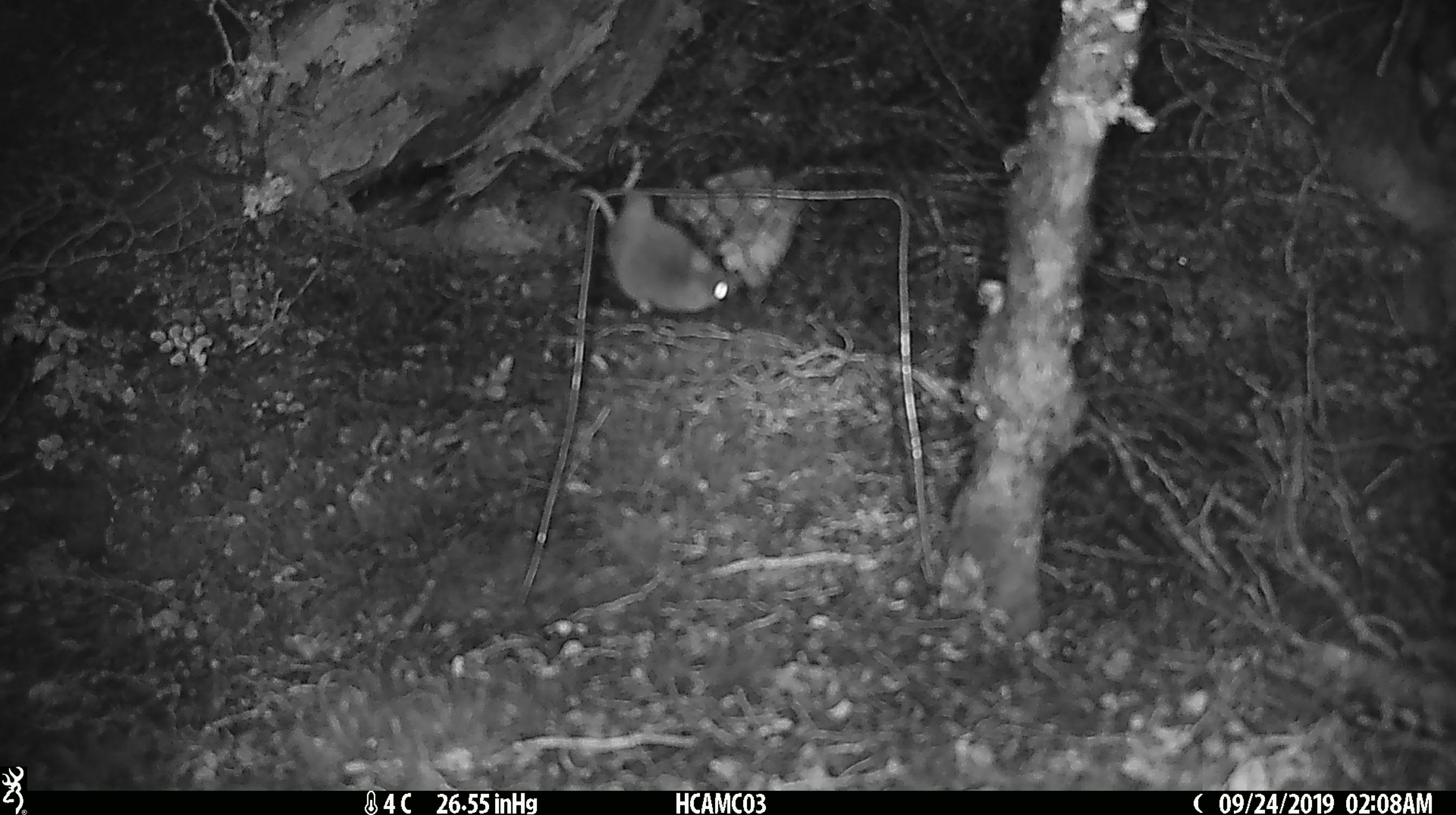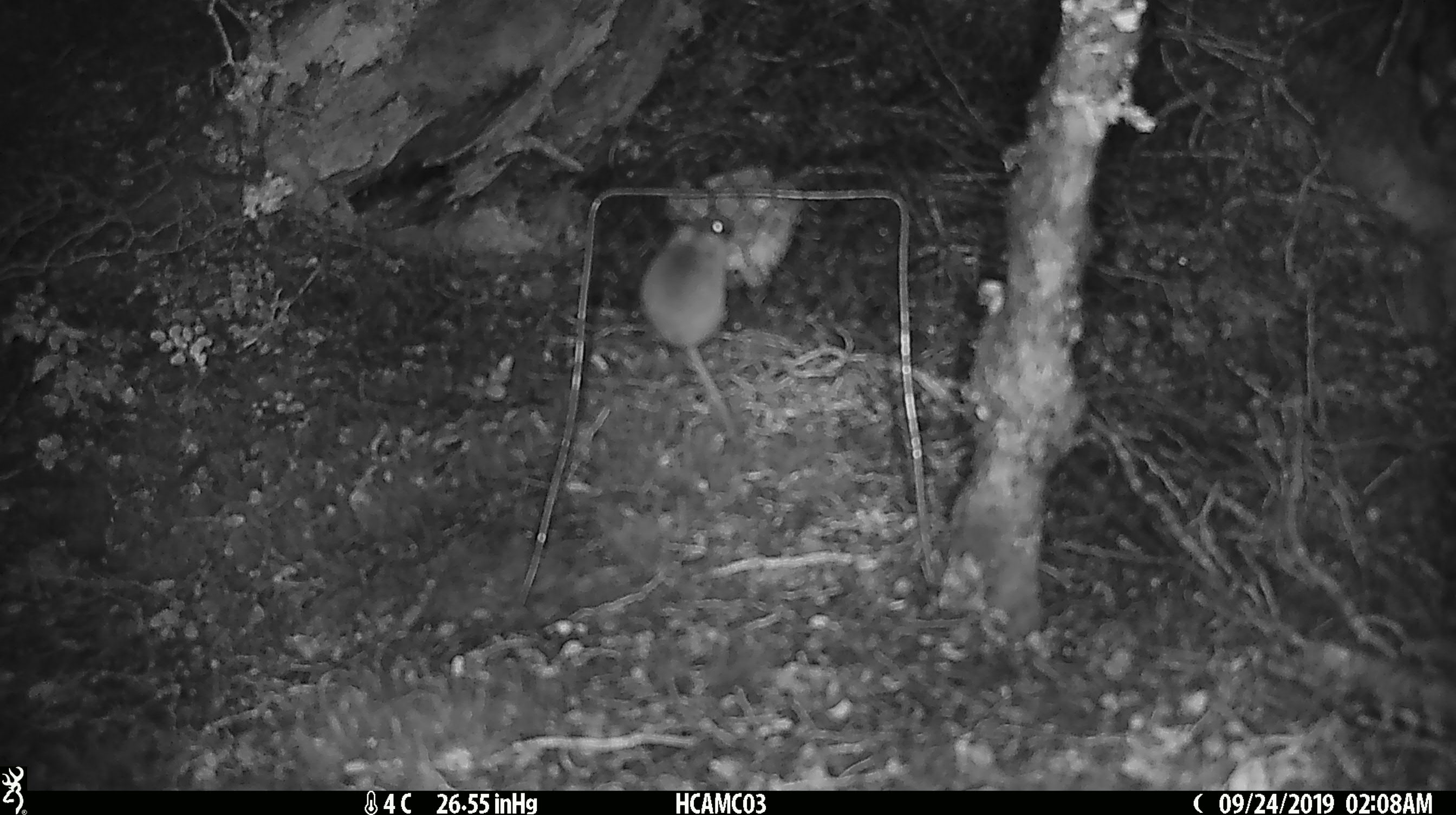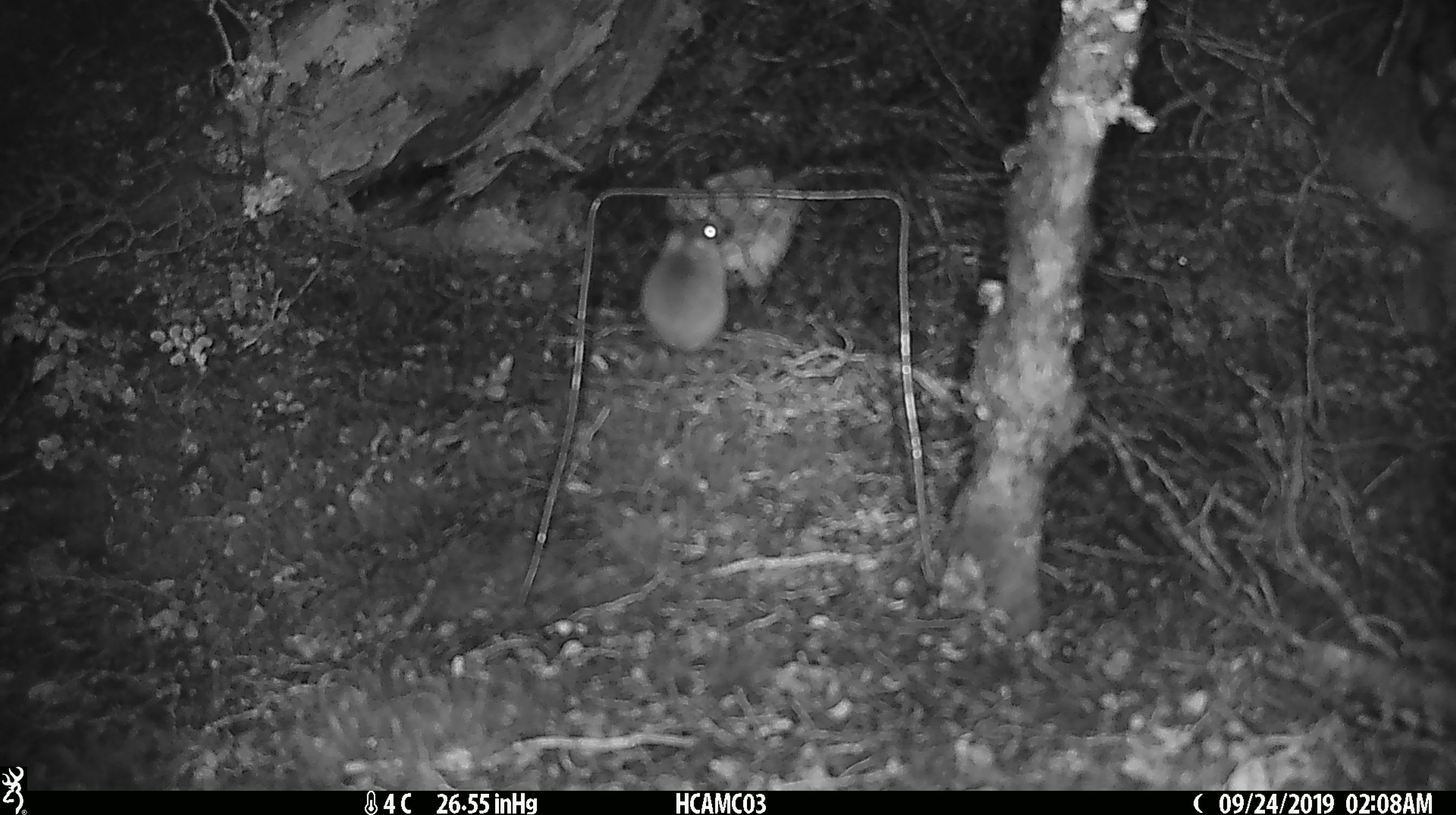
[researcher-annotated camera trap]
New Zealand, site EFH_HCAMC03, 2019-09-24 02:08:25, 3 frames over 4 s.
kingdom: Animalia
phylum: Chordata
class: Mammalia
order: Rodentia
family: Muridae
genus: Mus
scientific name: Mus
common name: mouse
Mouse (Mus).